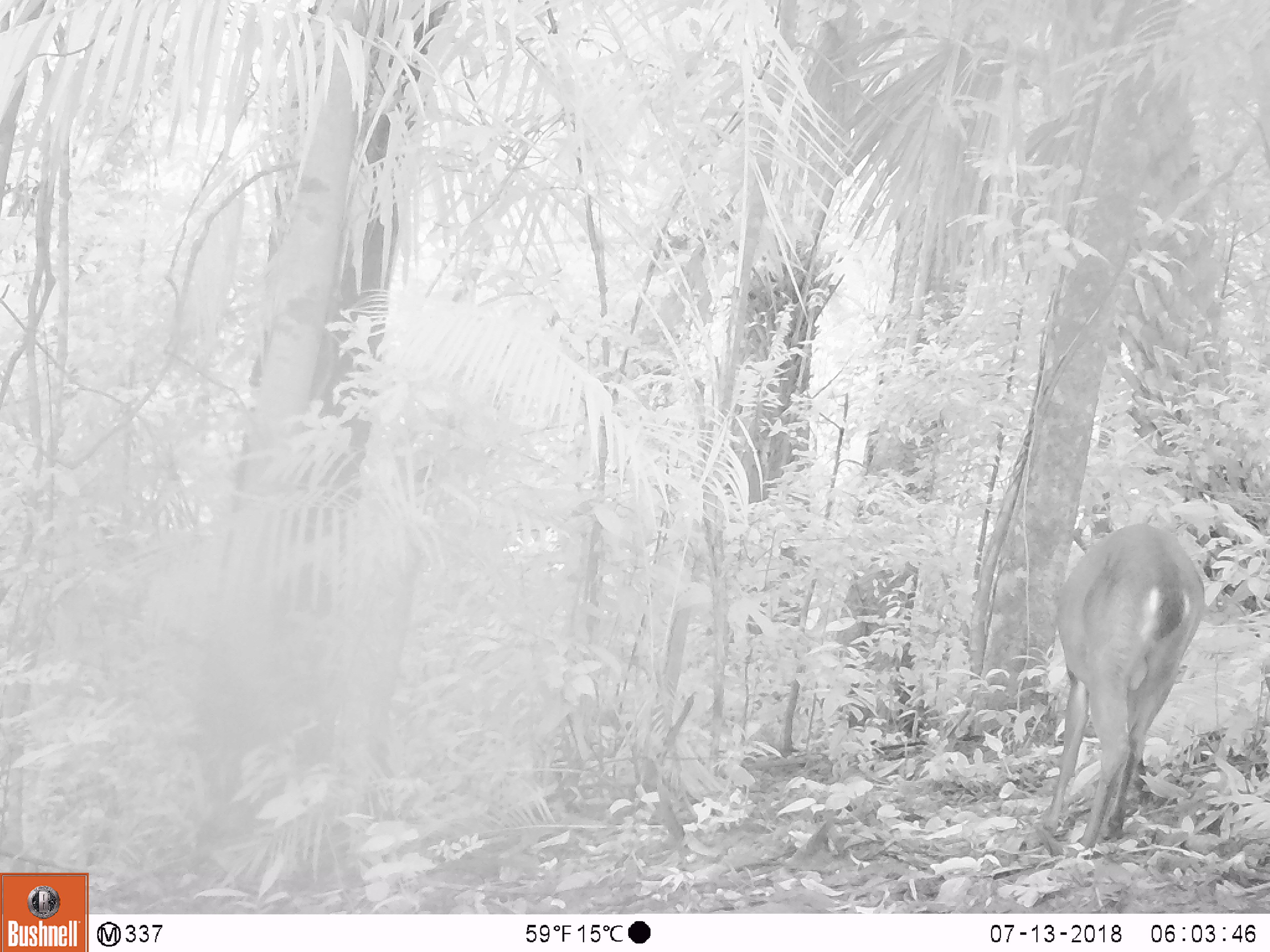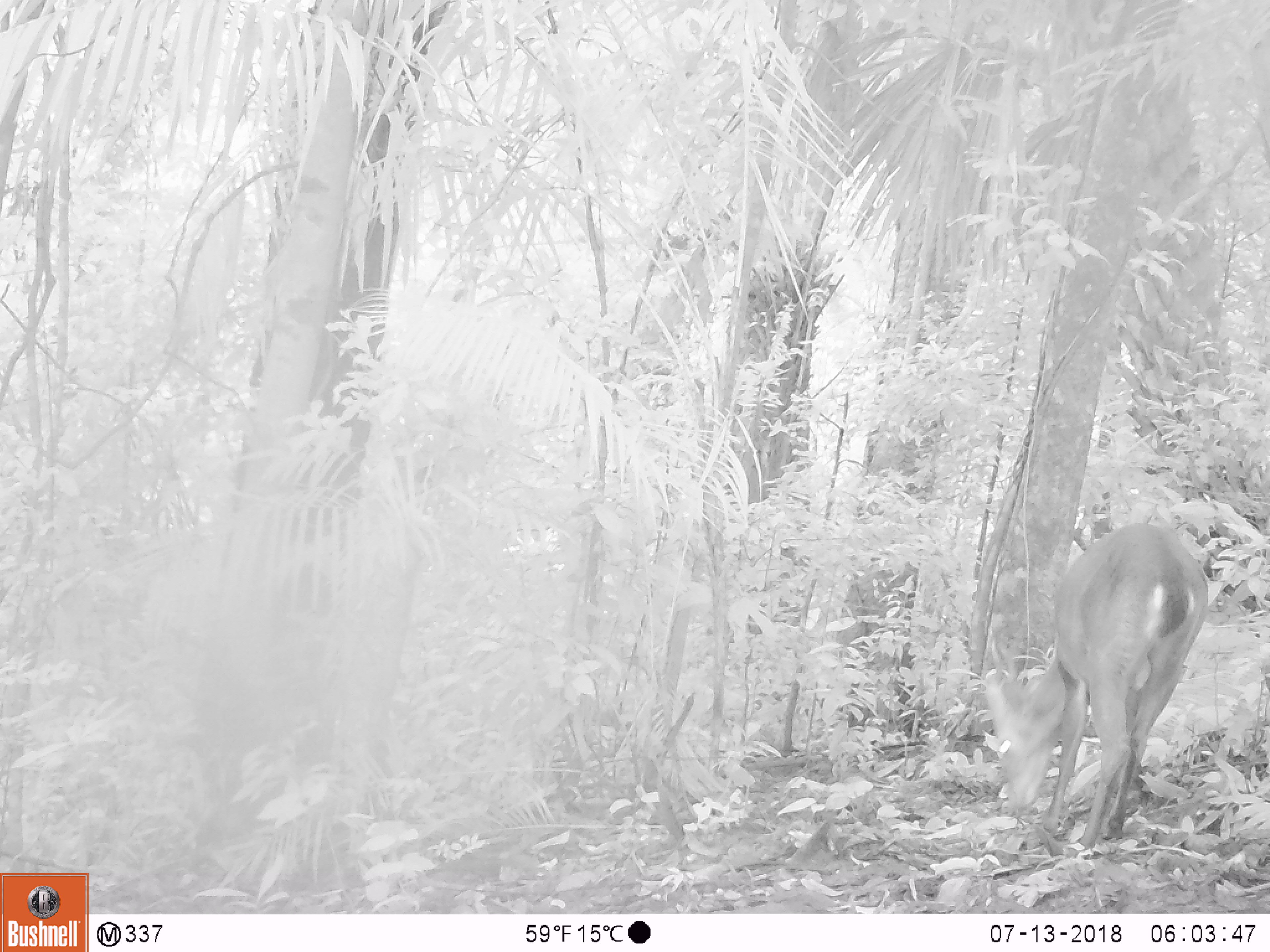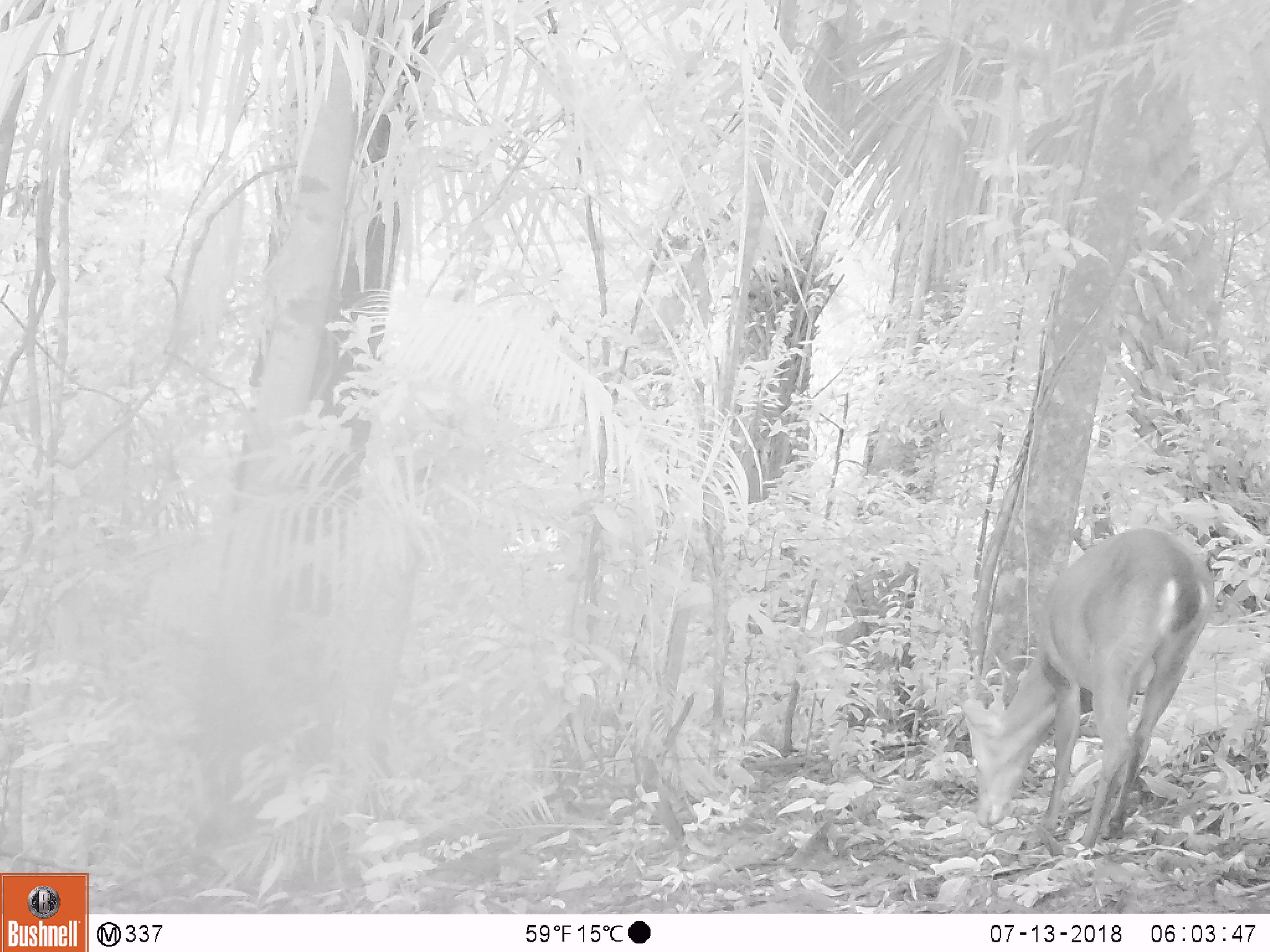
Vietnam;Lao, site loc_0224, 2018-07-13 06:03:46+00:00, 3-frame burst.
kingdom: Animalia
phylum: Chordata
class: Mammalia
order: Artiodactyla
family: Cervidae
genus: Muntiacus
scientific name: Muntiacus vuquangensis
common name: large-antlered muntjac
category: large antlered muntjac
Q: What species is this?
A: Large antlered muntjac (large-antlered muntjac) (Muntiacus vuquangensis).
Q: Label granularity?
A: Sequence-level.